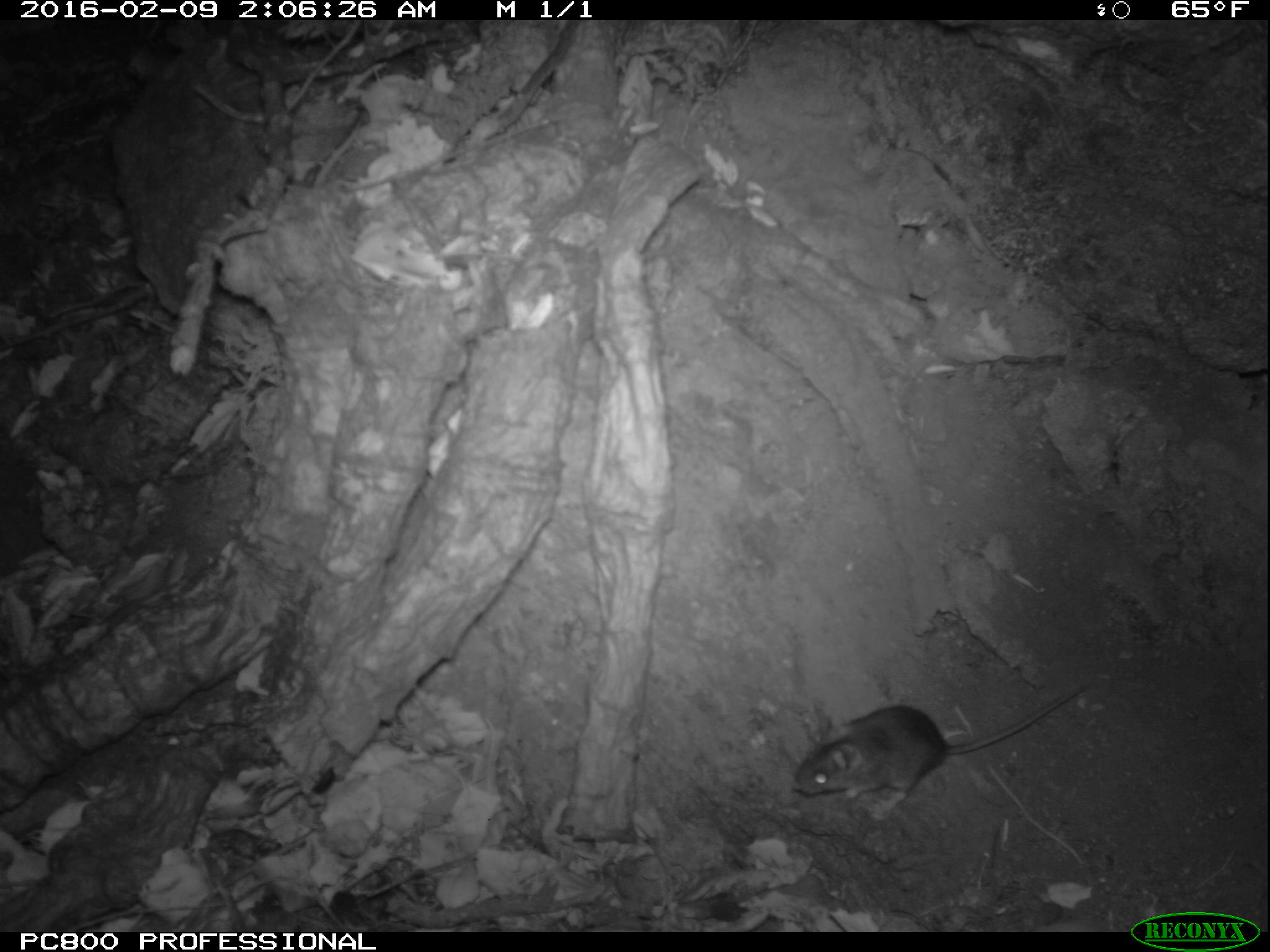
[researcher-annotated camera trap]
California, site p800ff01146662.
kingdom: Animalia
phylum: Chordata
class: Mammalia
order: Rodentia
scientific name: Rodentia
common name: rodent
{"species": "rodent (Rodentia)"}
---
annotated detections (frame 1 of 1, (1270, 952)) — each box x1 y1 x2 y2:
rodent: 796 682 1085 813